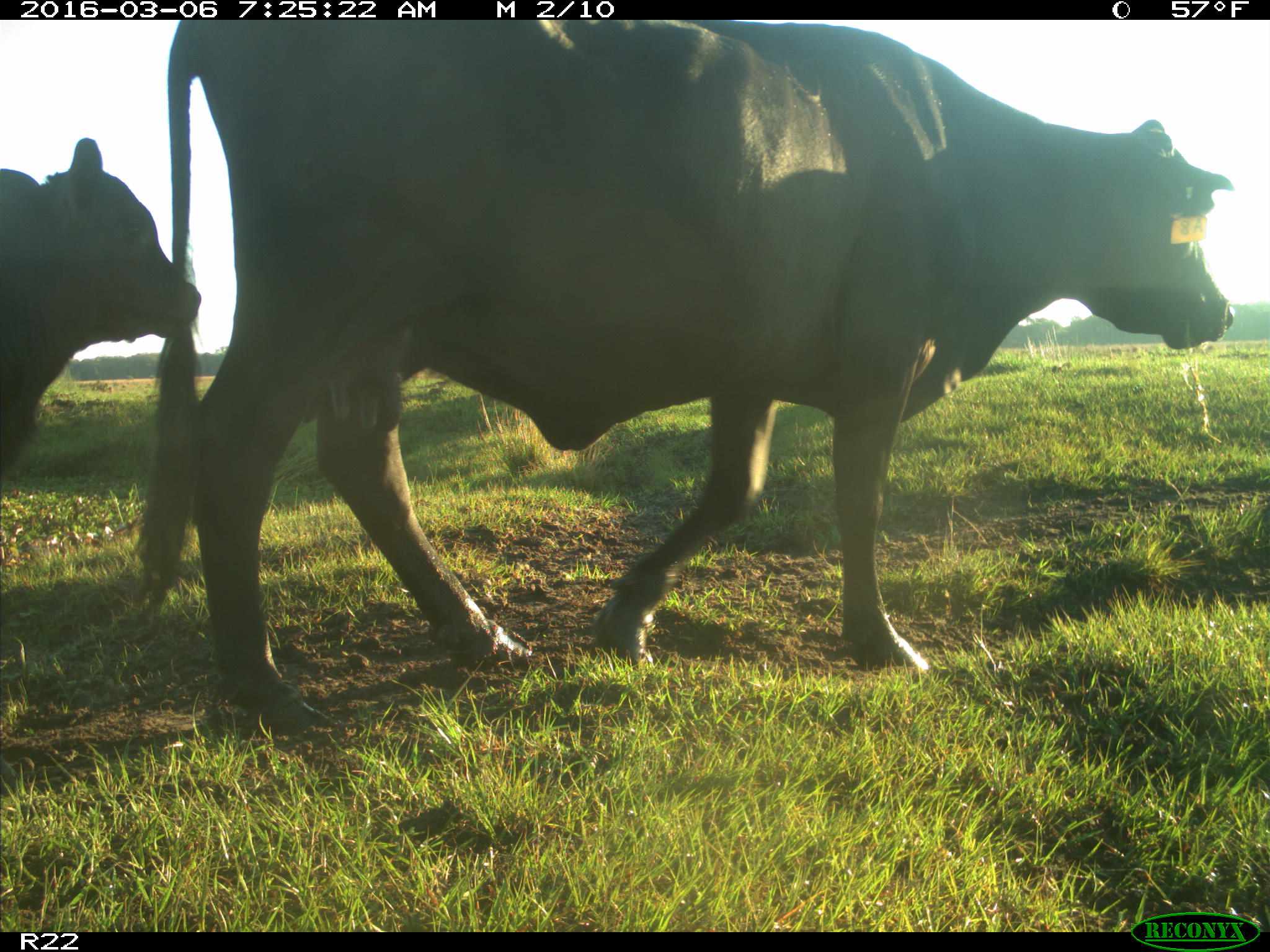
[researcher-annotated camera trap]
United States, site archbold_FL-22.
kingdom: Animalia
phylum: Chordata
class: Mammalia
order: Artiodactyla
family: Bovidae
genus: Bos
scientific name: Bos taurus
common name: domestic cow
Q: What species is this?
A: Bos taurus (domestic cow).